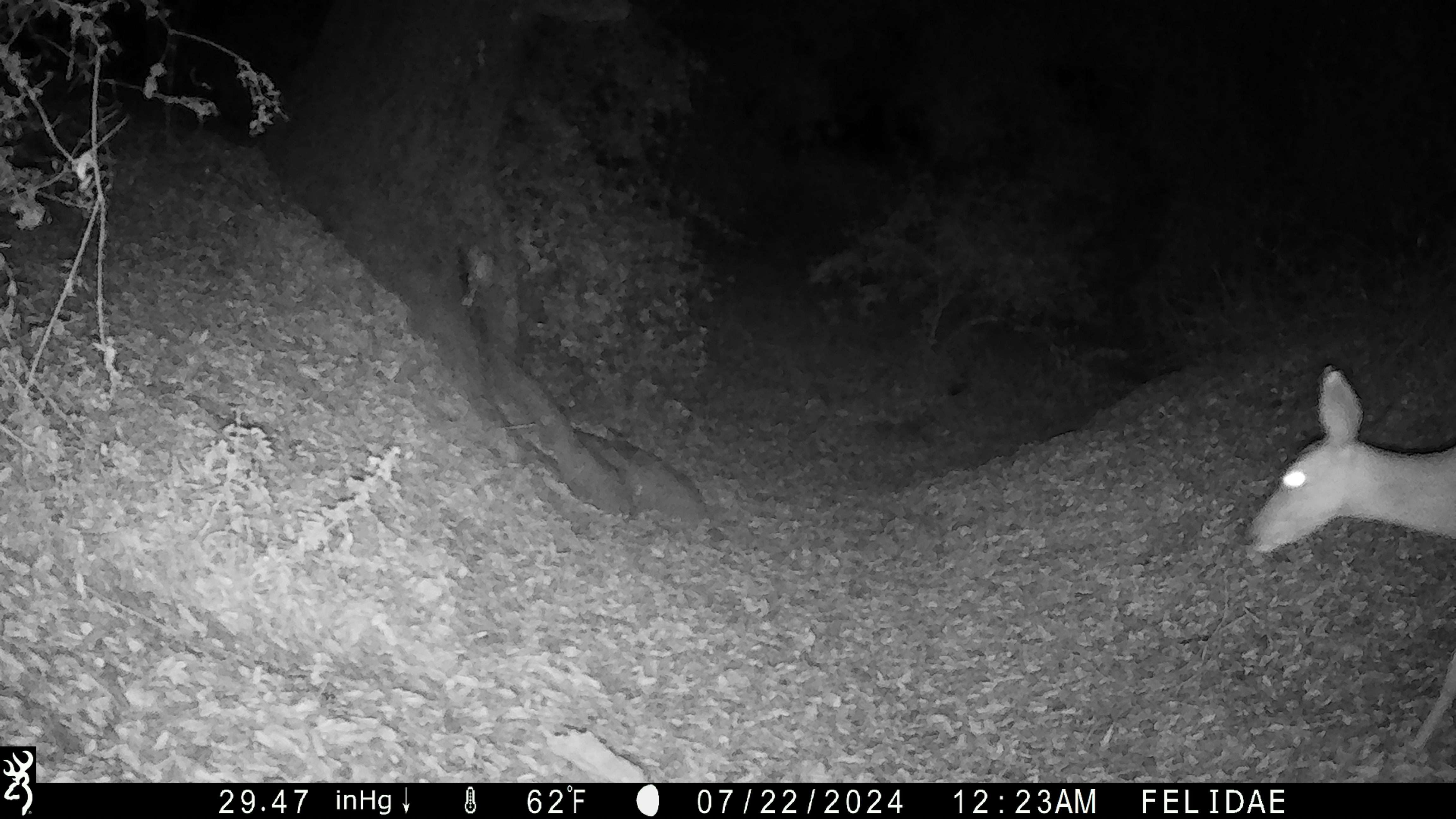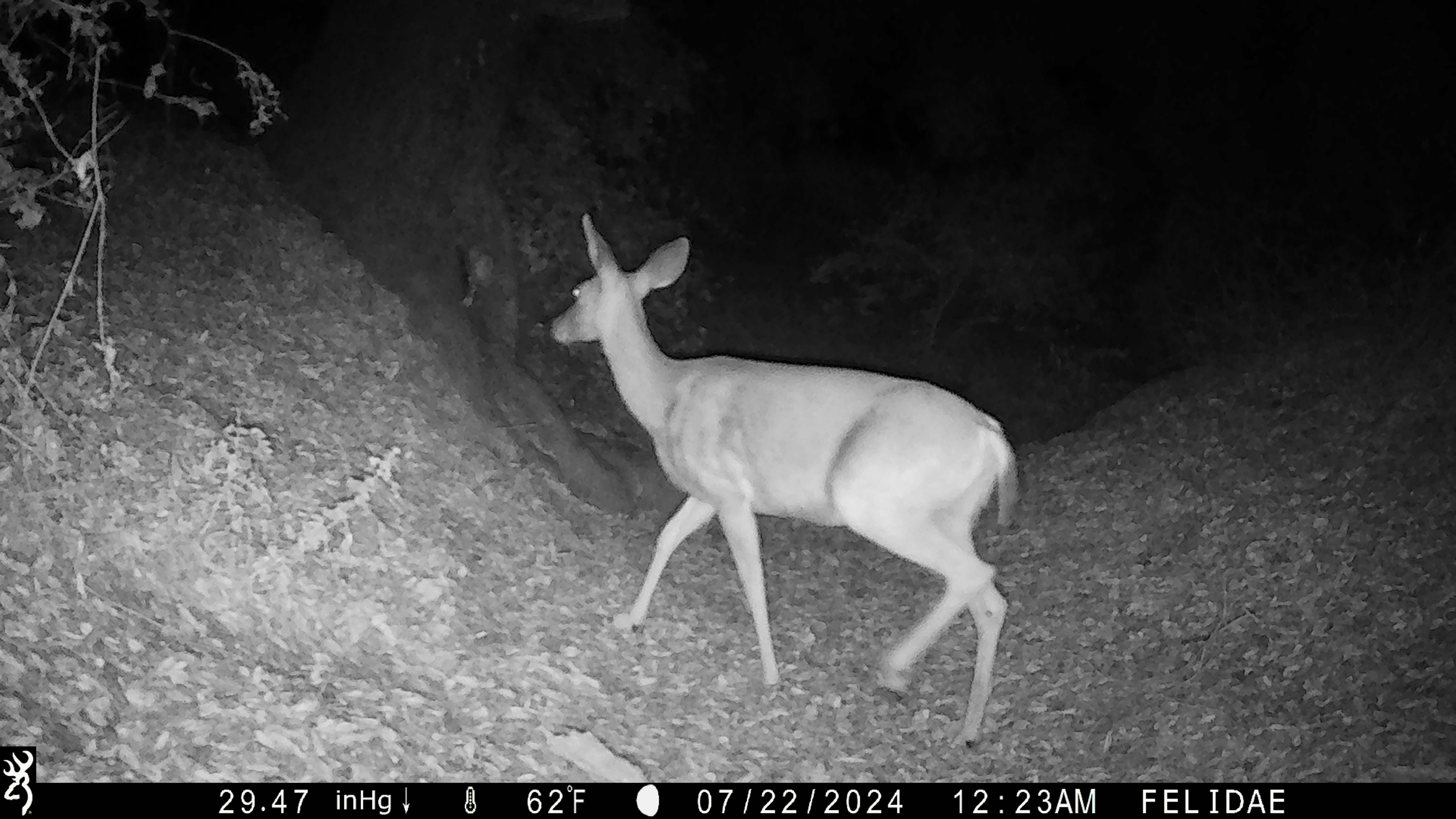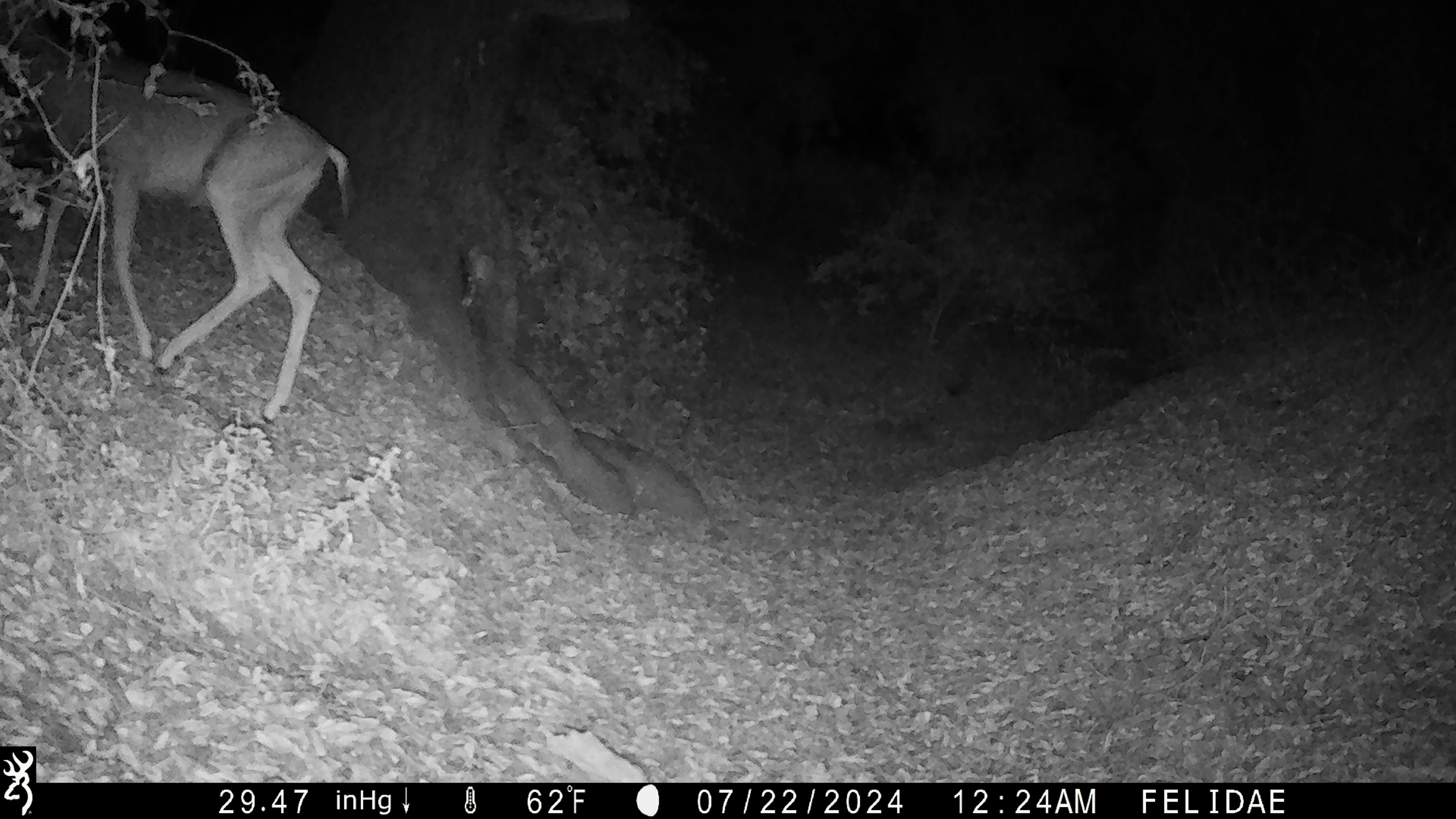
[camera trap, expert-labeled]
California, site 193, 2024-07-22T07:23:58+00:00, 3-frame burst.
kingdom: Animalia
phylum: Chordata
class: Mammalia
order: Artiodactyla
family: Cervidae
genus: Odocoileus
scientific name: Odocoileus hemionus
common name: mule deer